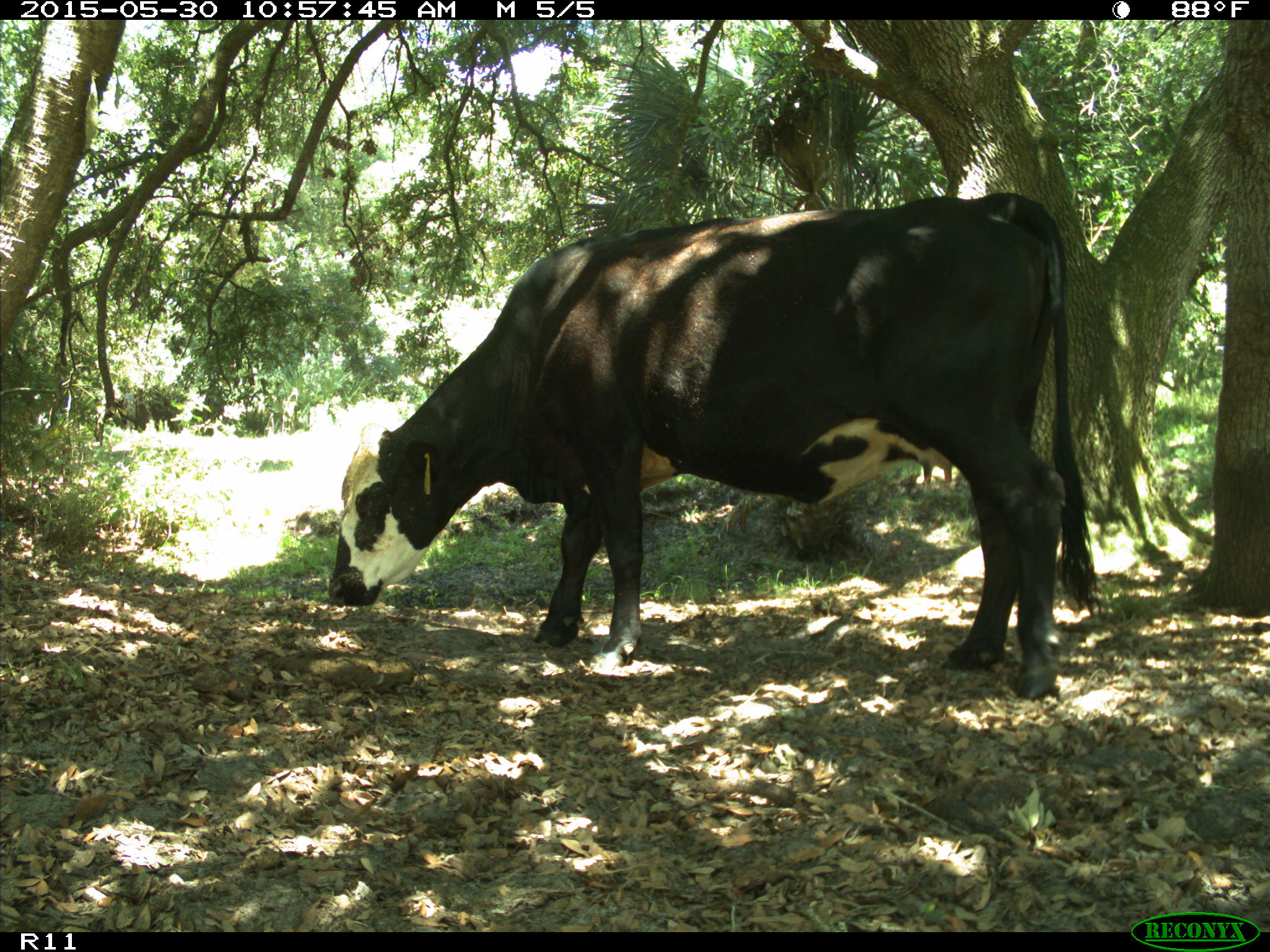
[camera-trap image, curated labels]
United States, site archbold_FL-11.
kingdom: Animalia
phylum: Chordata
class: Mammalia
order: Artiodactyla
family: Bovidae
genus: Bos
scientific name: Bos taurus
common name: domestic cow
Bos taurus (domestic cow).